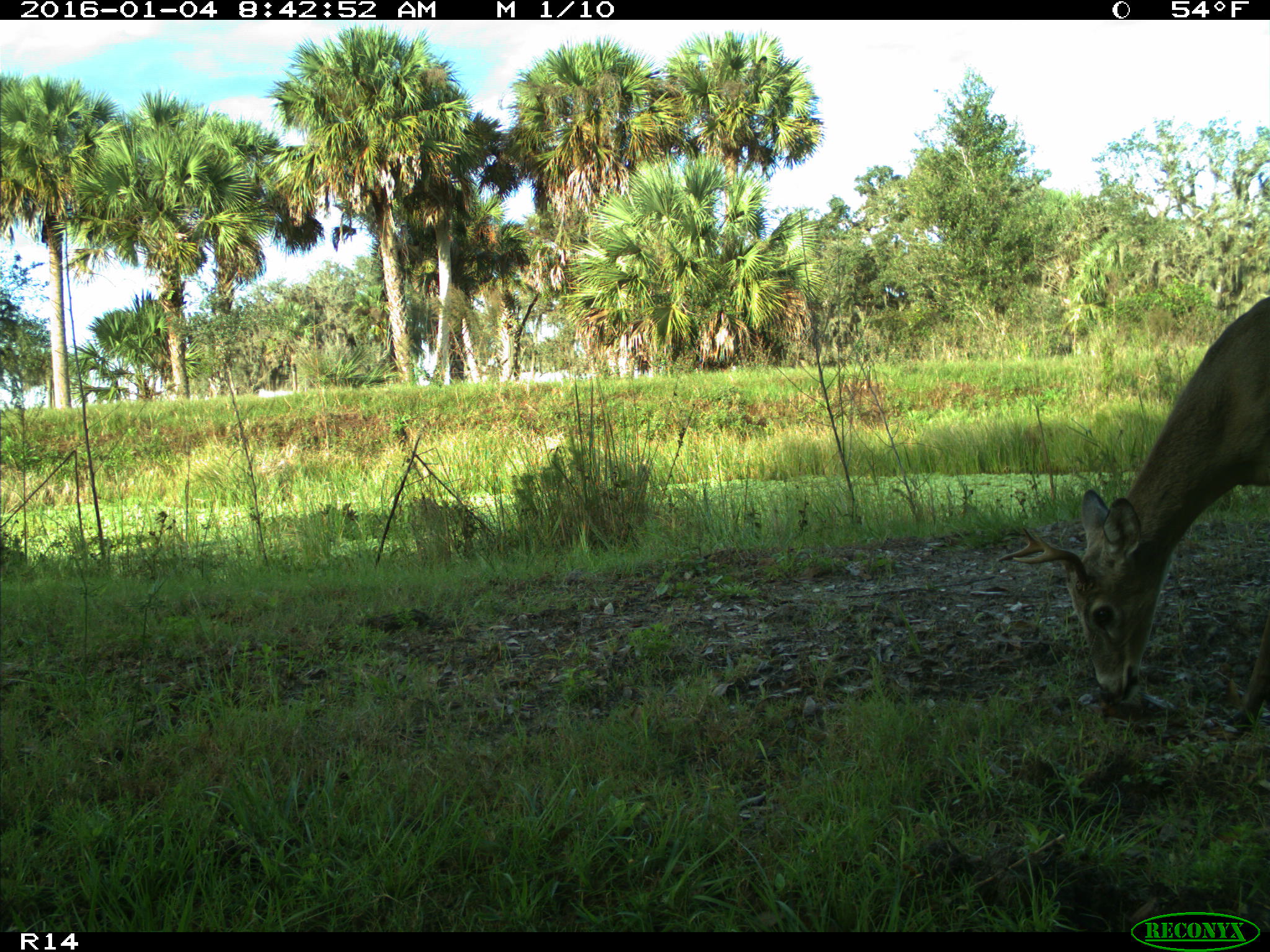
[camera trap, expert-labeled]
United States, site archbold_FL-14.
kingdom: Animalia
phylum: Chordata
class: Mammalia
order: Artiodactyla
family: Cervidae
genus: Odocoileus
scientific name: Odocoileus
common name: deer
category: unidentified deer